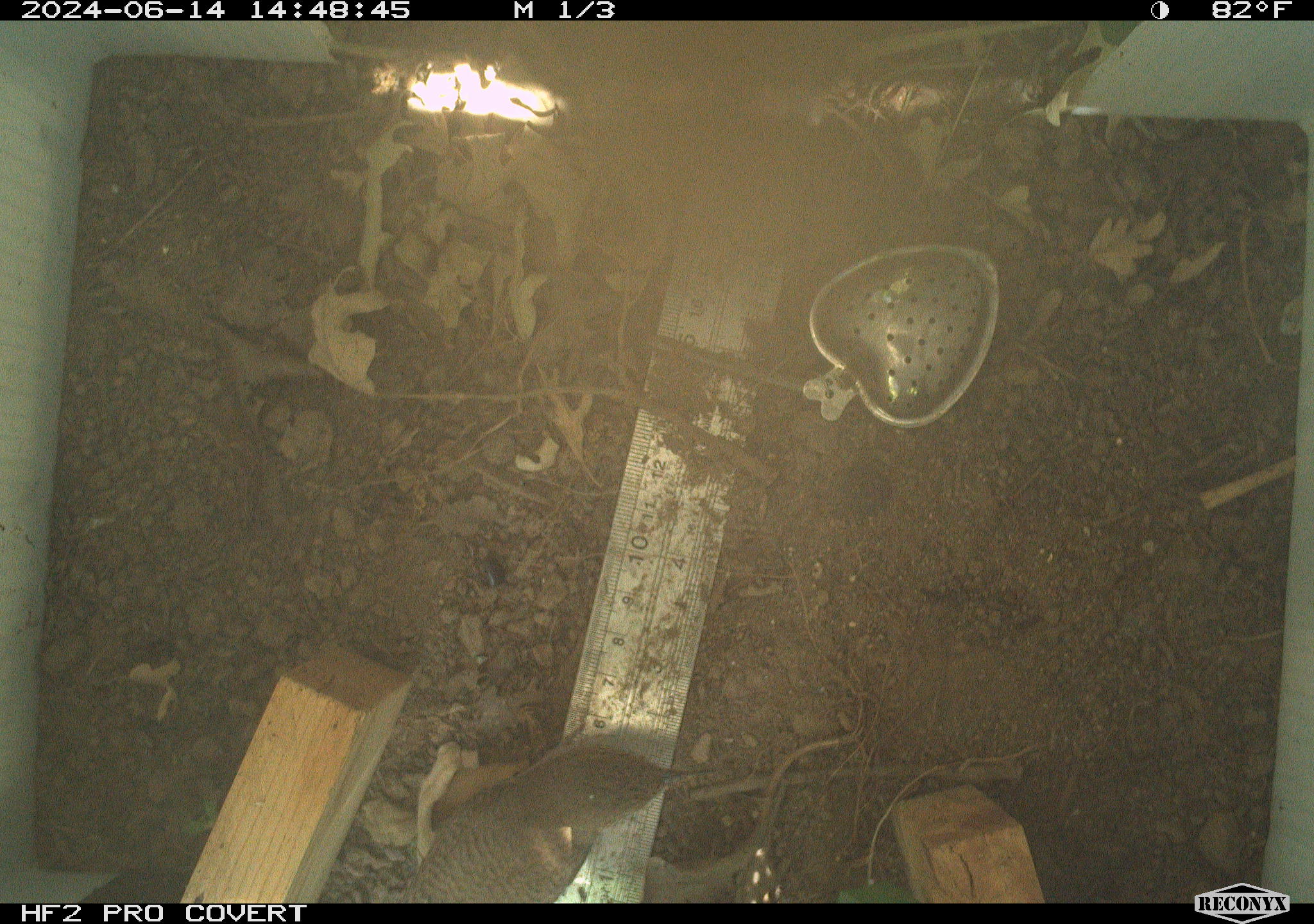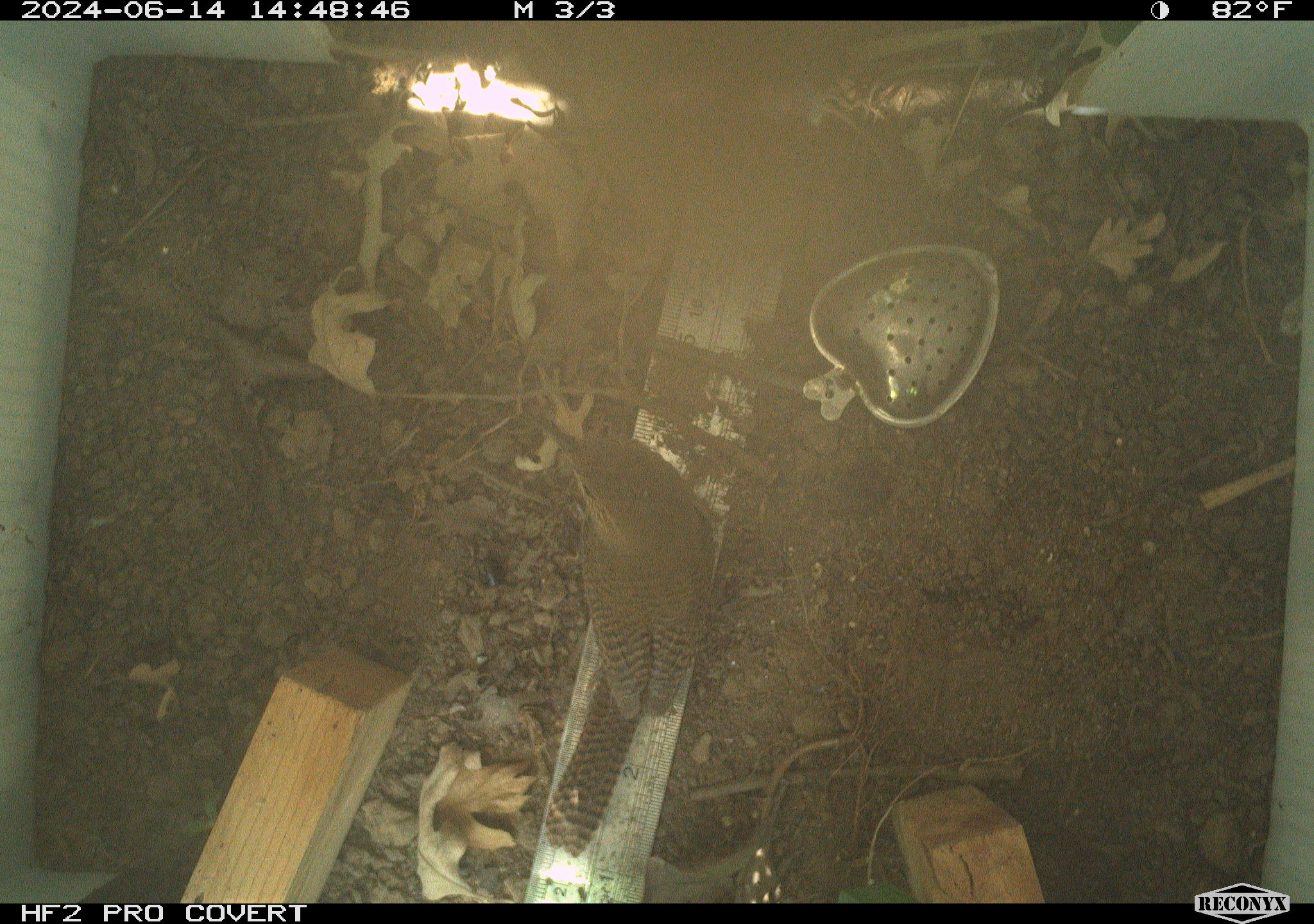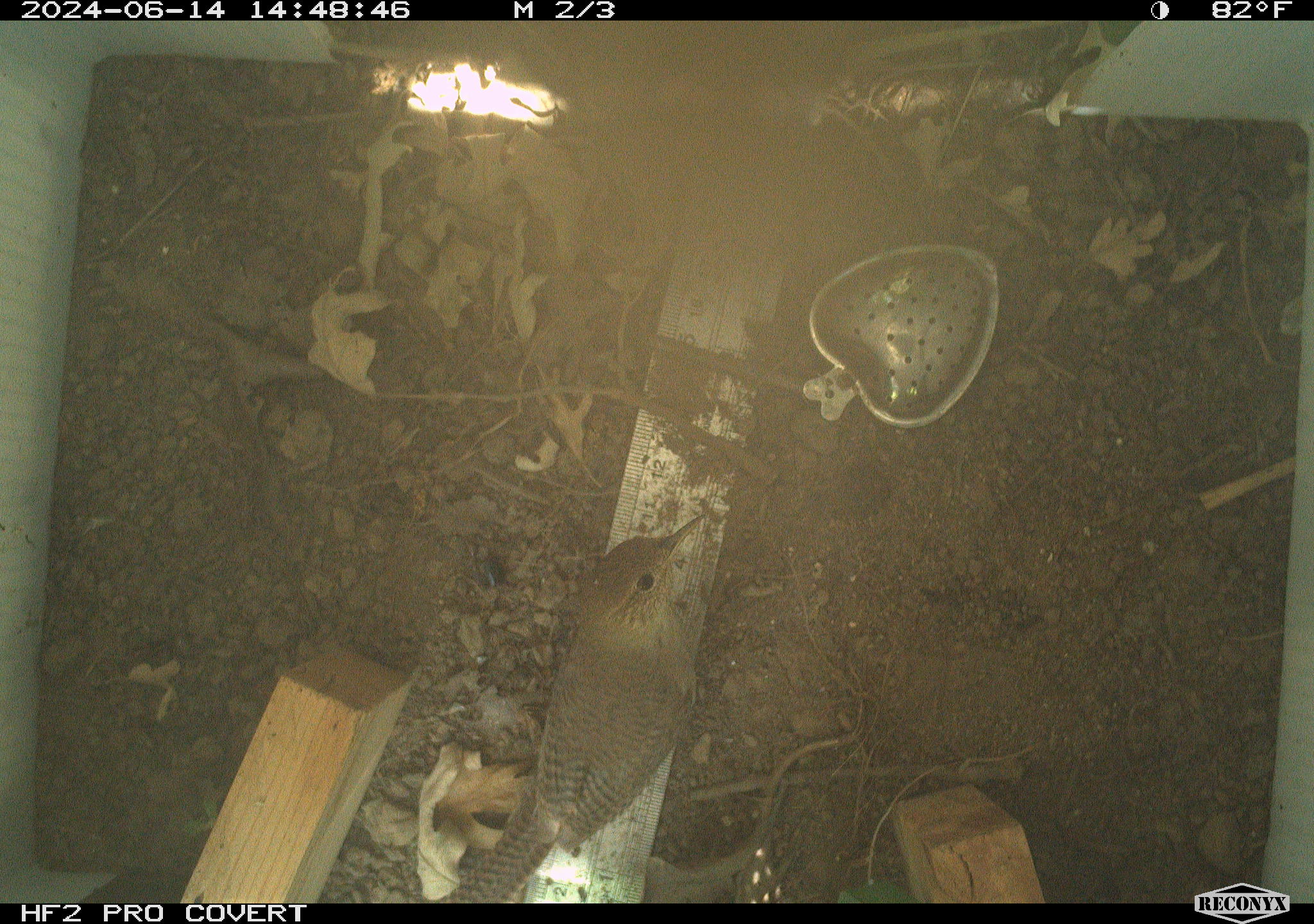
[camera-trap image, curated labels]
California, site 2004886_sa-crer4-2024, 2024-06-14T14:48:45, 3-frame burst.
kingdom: Animalia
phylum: Chordata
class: Aves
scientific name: Aves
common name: bird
Bird (Aves).